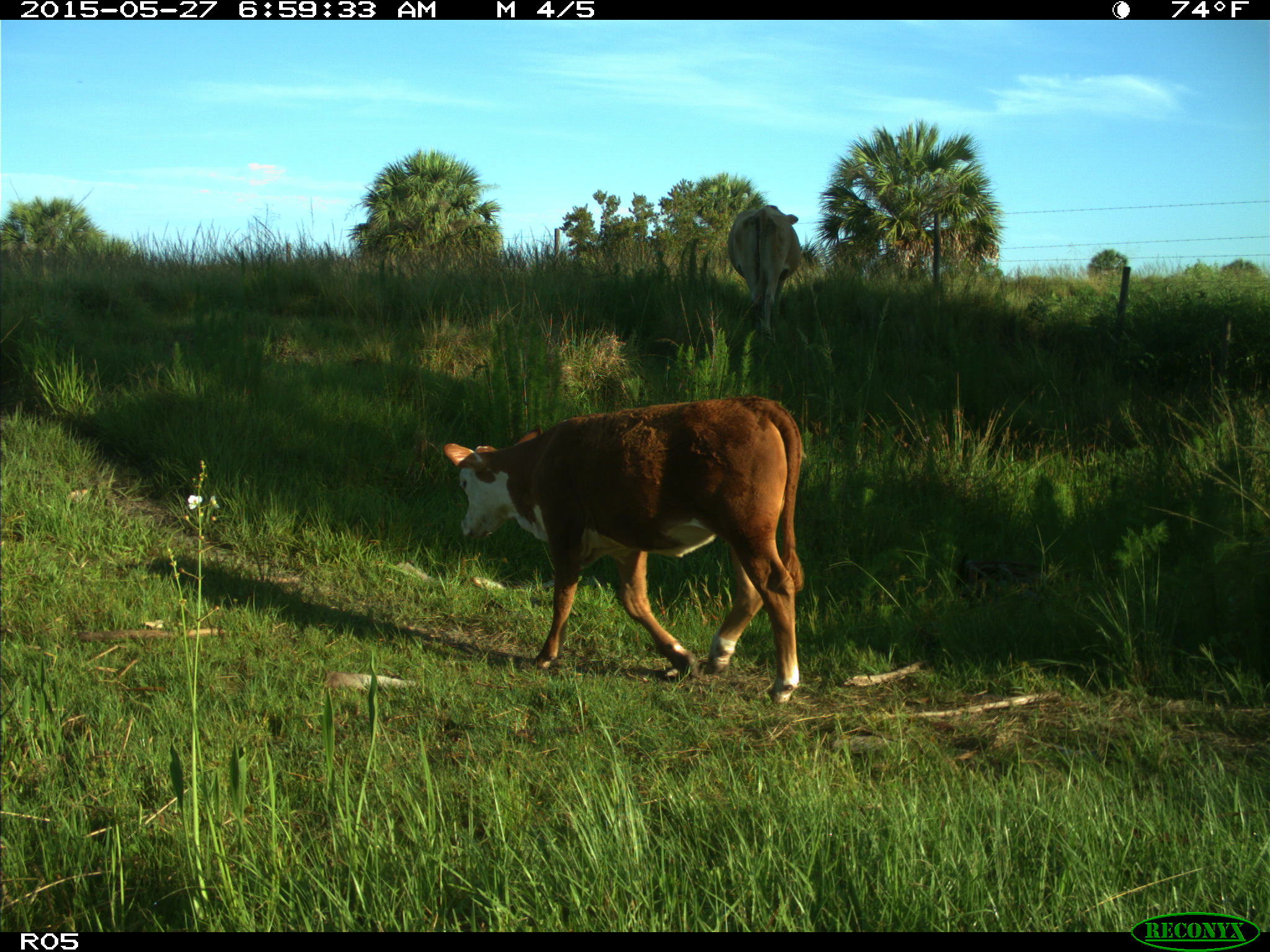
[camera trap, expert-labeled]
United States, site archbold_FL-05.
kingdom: Animalia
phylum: Chordata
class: Mammalia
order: Artiodactyla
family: Bovidae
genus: Bos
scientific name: Bos taurus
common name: domestic cow